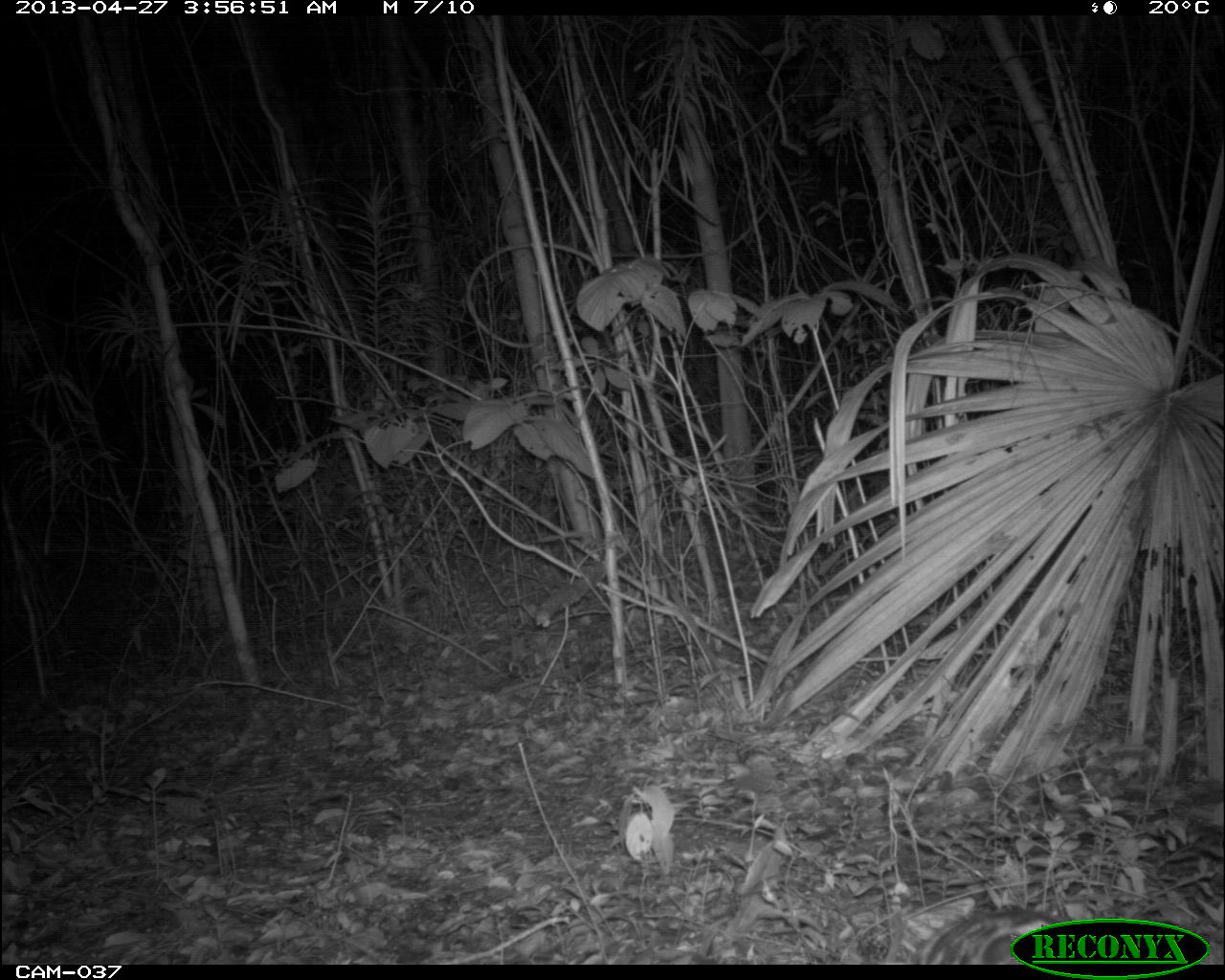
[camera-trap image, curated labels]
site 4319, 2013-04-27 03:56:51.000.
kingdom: Animalia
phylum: Chordata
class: Mammalia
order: Carnivora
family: Felidae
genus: Leopardus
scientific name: Leopardus pardalis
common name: ocelot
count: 1